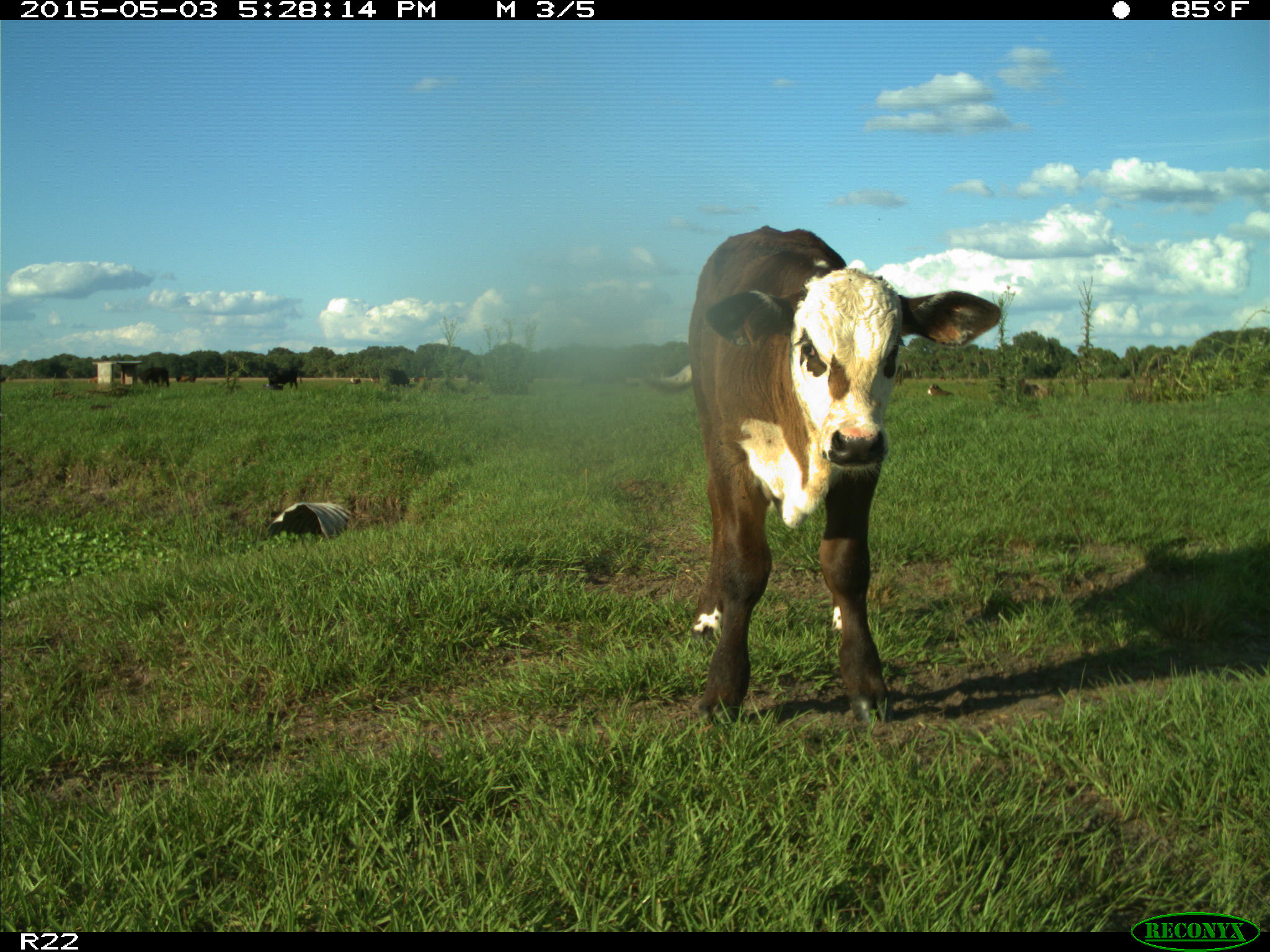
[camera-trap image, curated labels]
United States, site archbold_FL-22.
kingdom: Animalia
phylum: Chordata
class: Mammalia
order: Artiodactyla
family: Bovidae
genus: Bos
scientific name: Bos taurus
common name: domestic cow